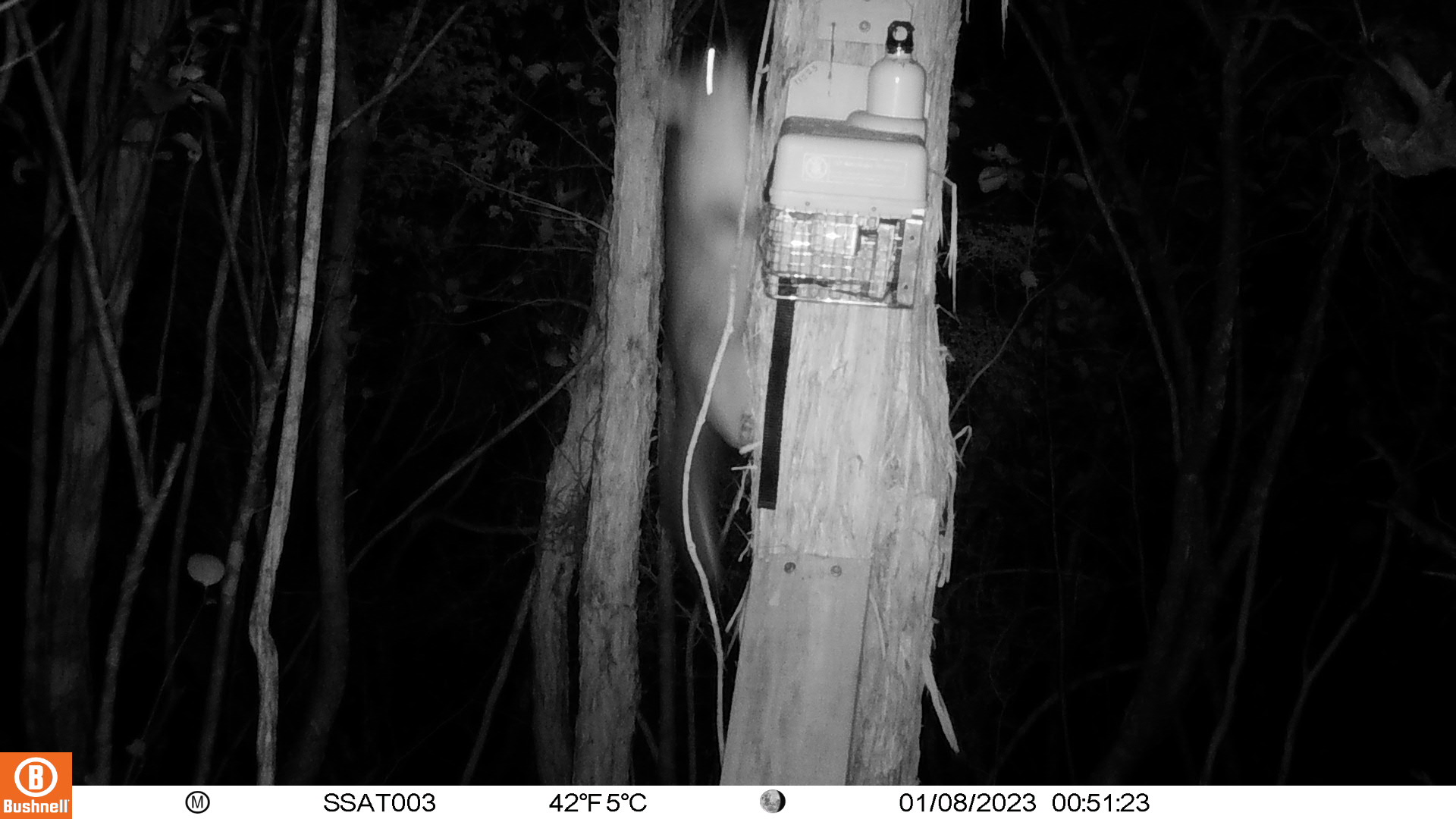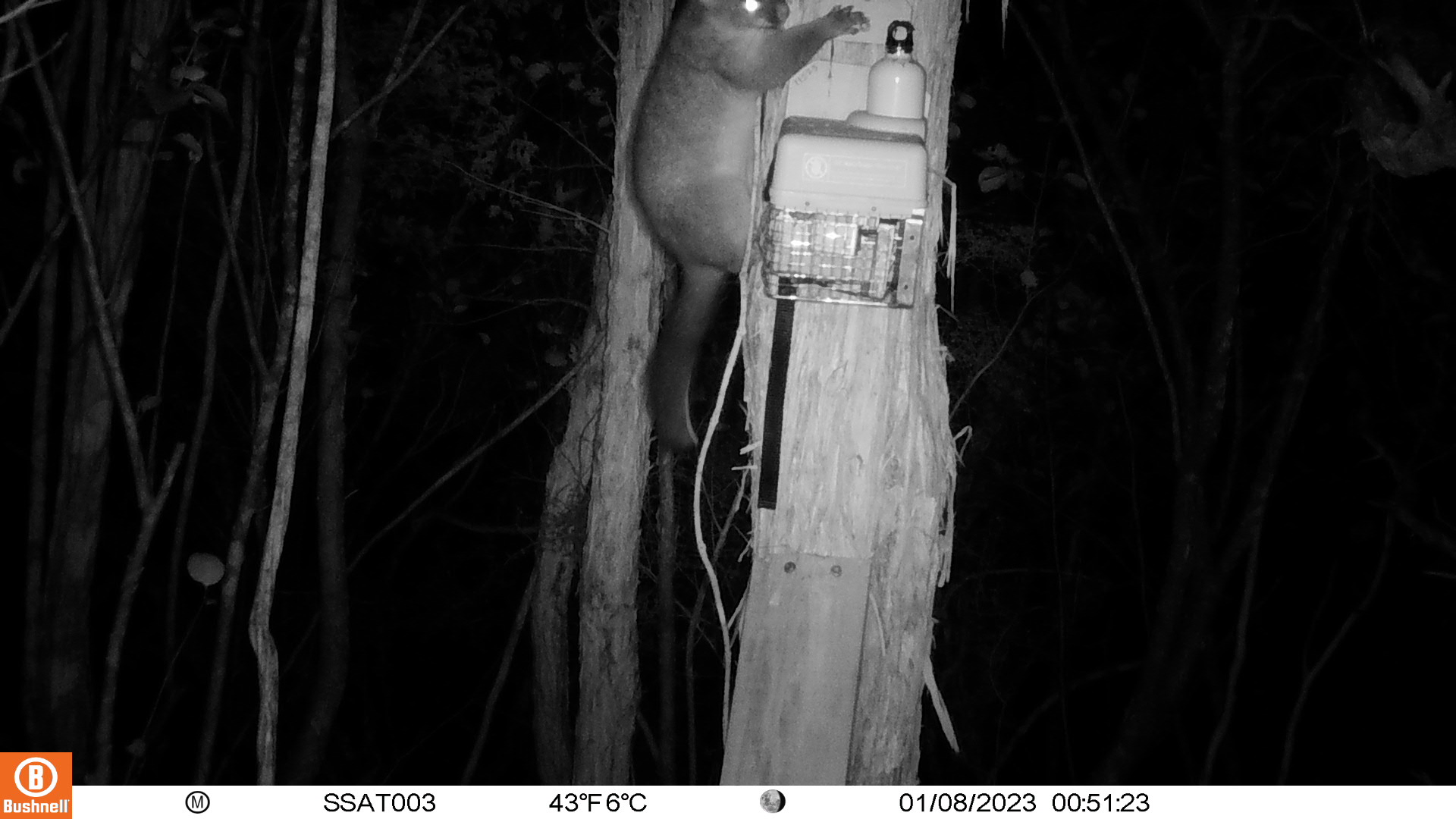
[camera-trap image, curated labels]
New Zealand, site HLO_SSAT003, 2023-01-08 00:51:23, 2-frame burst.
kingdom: Animalia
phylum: Chordata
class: Mammalia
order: Diprotodontia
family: Phalangeridae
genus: Trichosurus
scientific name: Trichosurus vulpecula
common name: common brushtail possum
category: possum